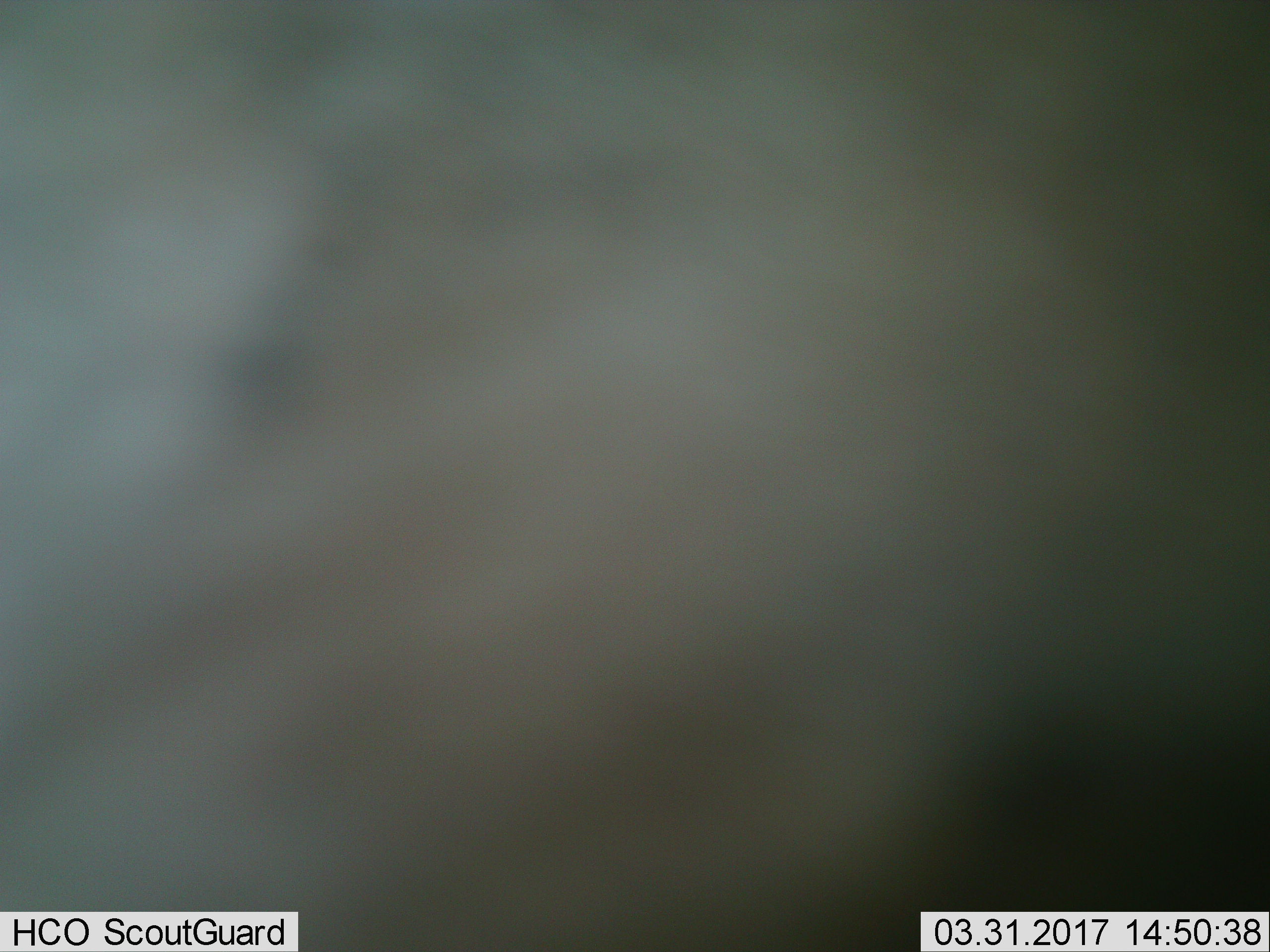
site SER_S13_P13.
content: unidentified animal